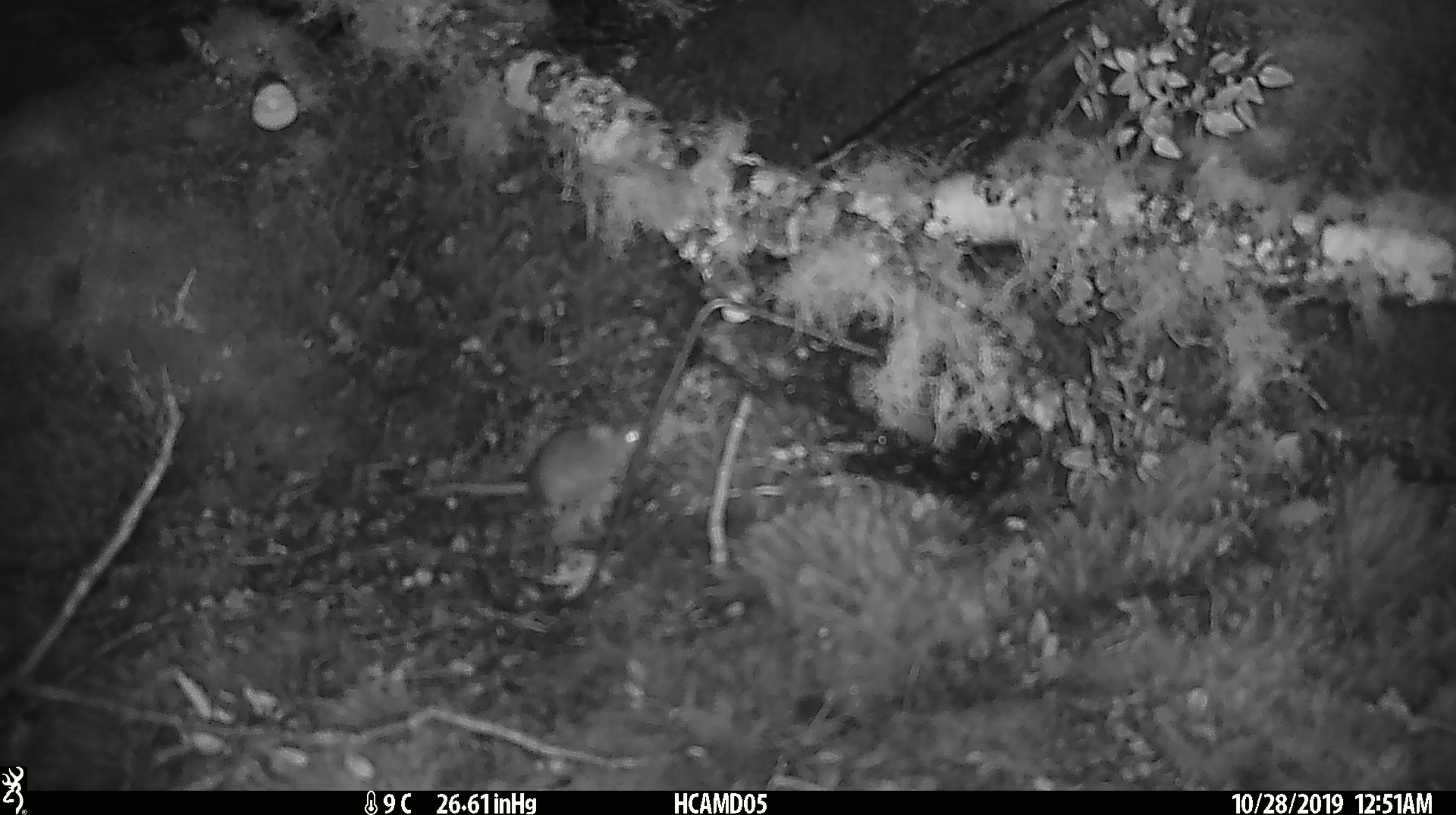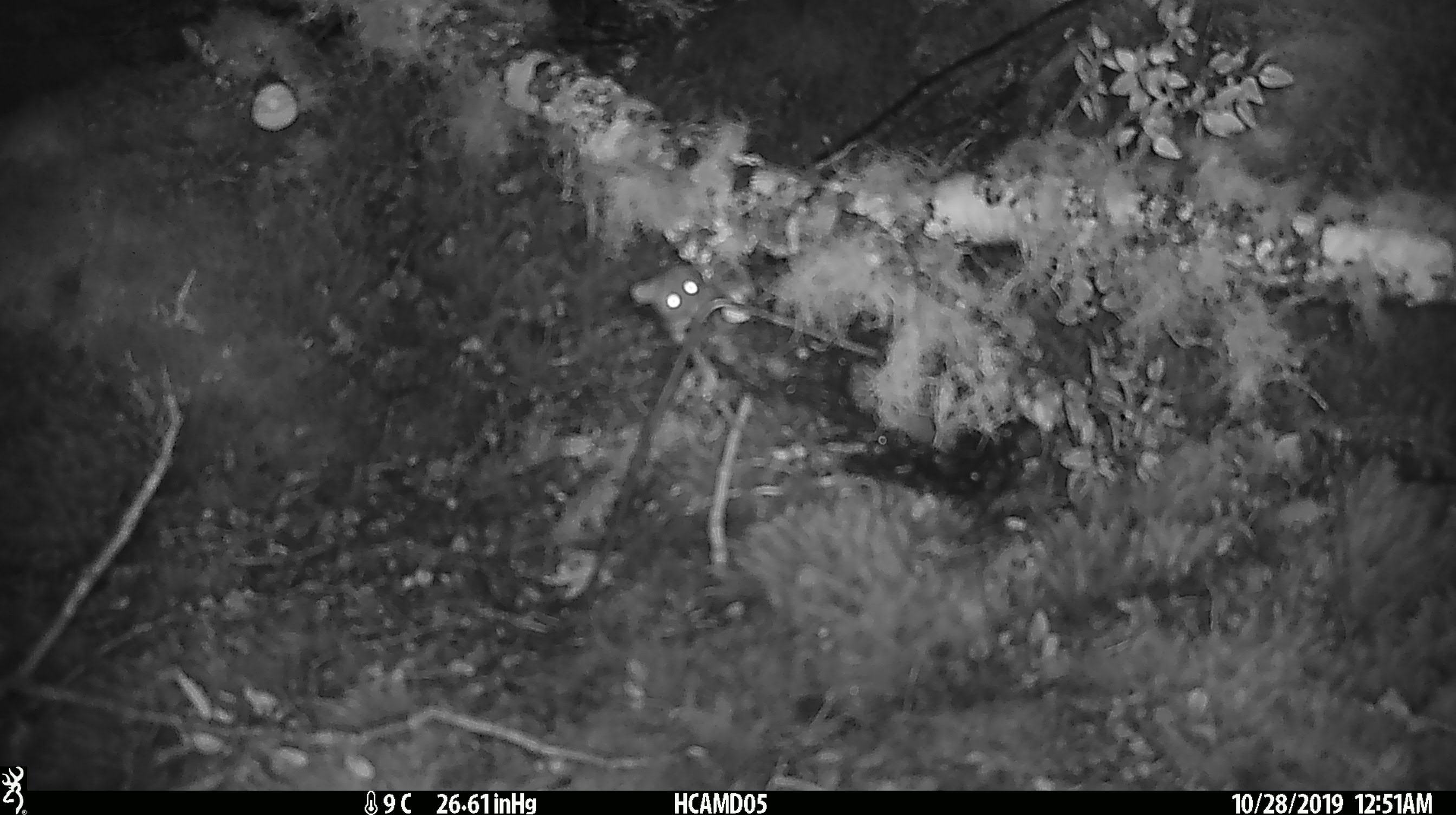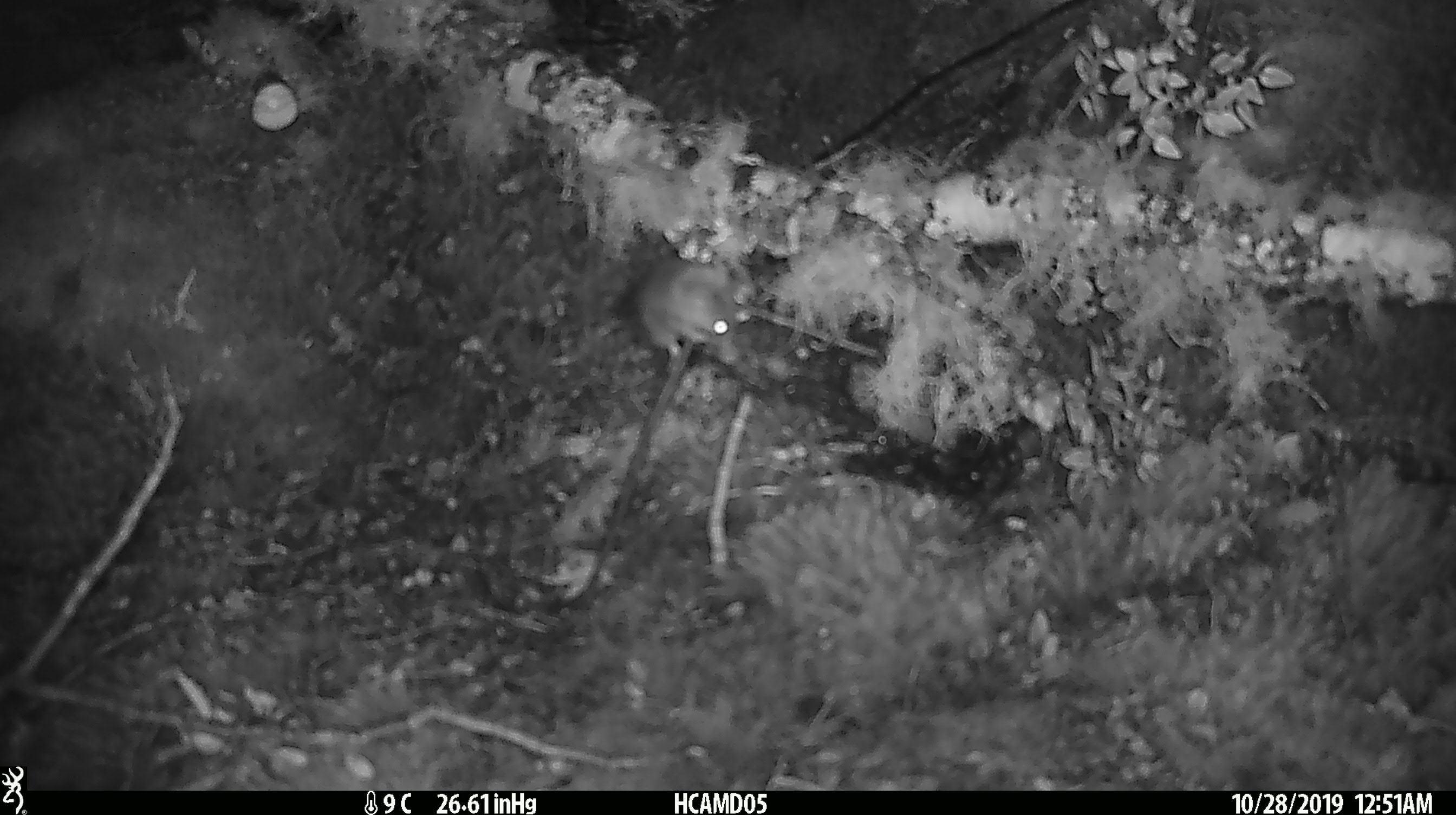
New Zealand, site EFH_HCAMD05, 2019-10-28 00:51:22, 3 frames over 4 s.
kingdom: Animalia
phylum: Chordata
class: Mammalia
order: Rodentia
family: Muridae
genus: Mus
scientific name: Mus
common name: mouse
Mouse (Mus).